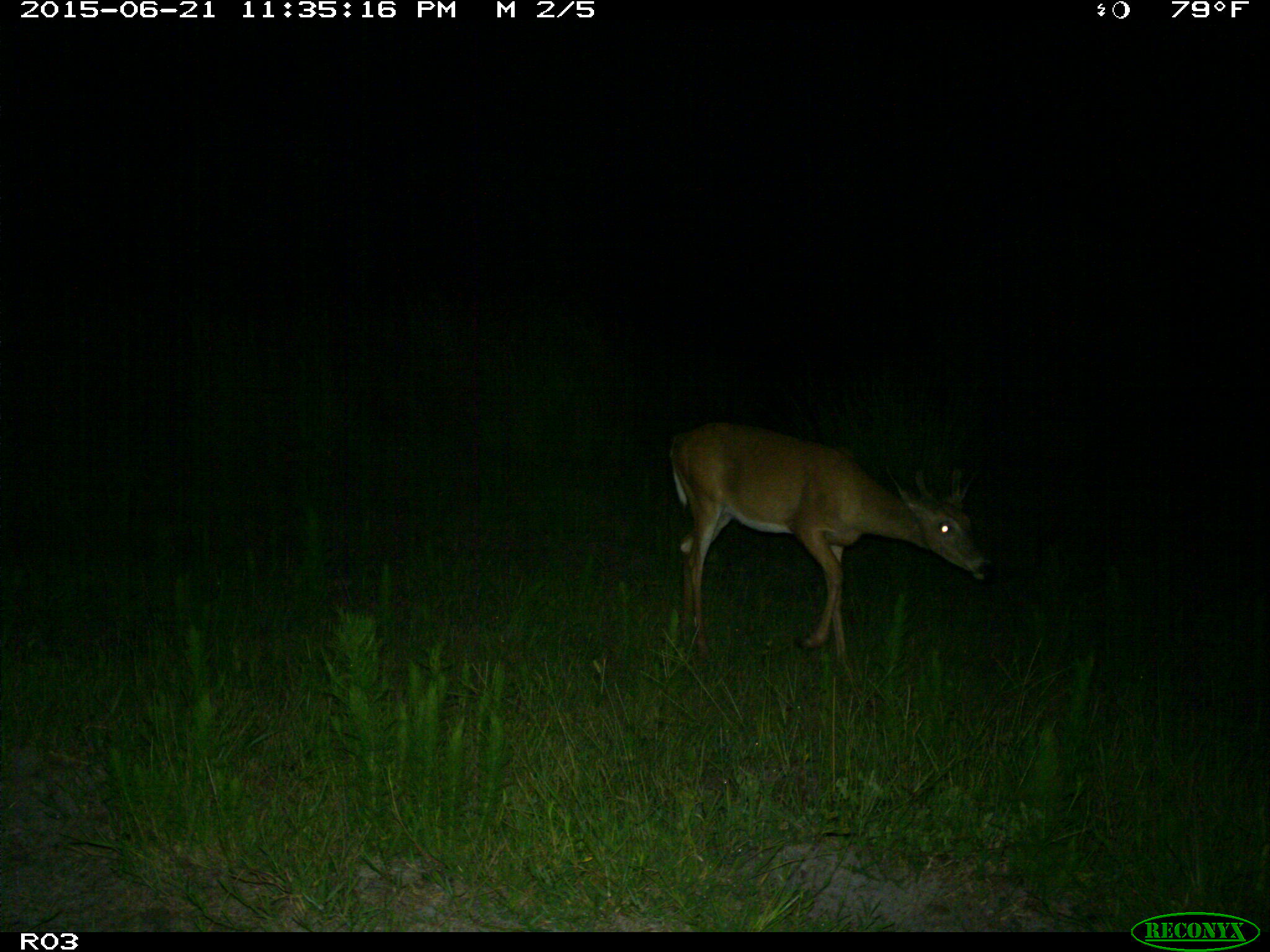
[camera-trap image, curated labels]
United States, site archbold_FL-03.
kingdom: Animalia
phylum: Chordata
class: Mammalia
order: Artiodactyla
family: Cervidae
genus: Odocoileus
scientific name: Odocoileus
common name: deer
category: unidentified deer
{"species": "unidentified deer (deer) (Odocoileus)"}